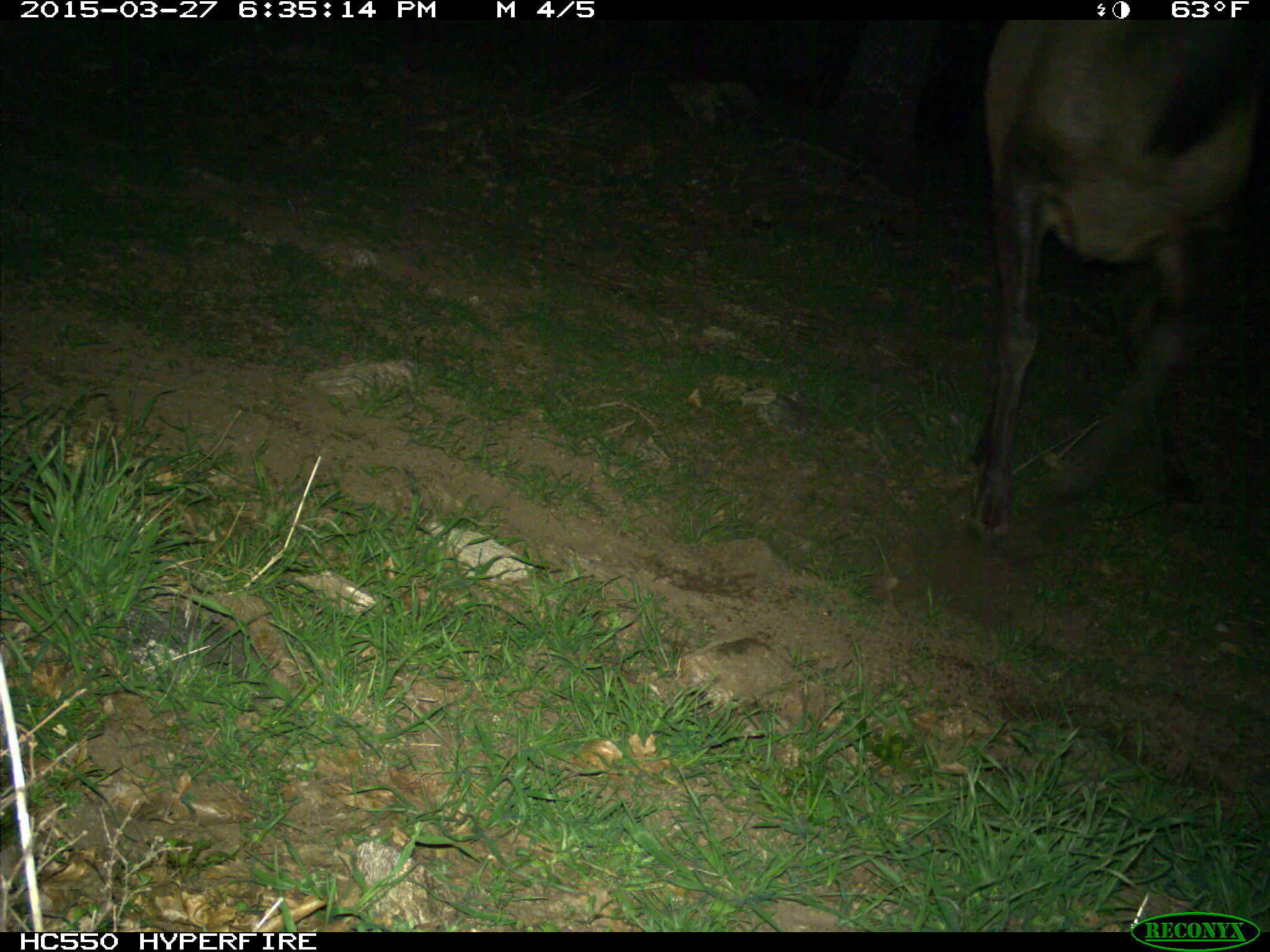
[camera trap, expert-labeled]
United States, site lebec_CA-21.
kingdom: Animalia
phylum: Chordata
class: Mammalia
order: Artiodactyla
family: Cervidae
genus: Cervus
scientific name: Cervus canadensis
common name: elk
Cervus canadensis (elk).